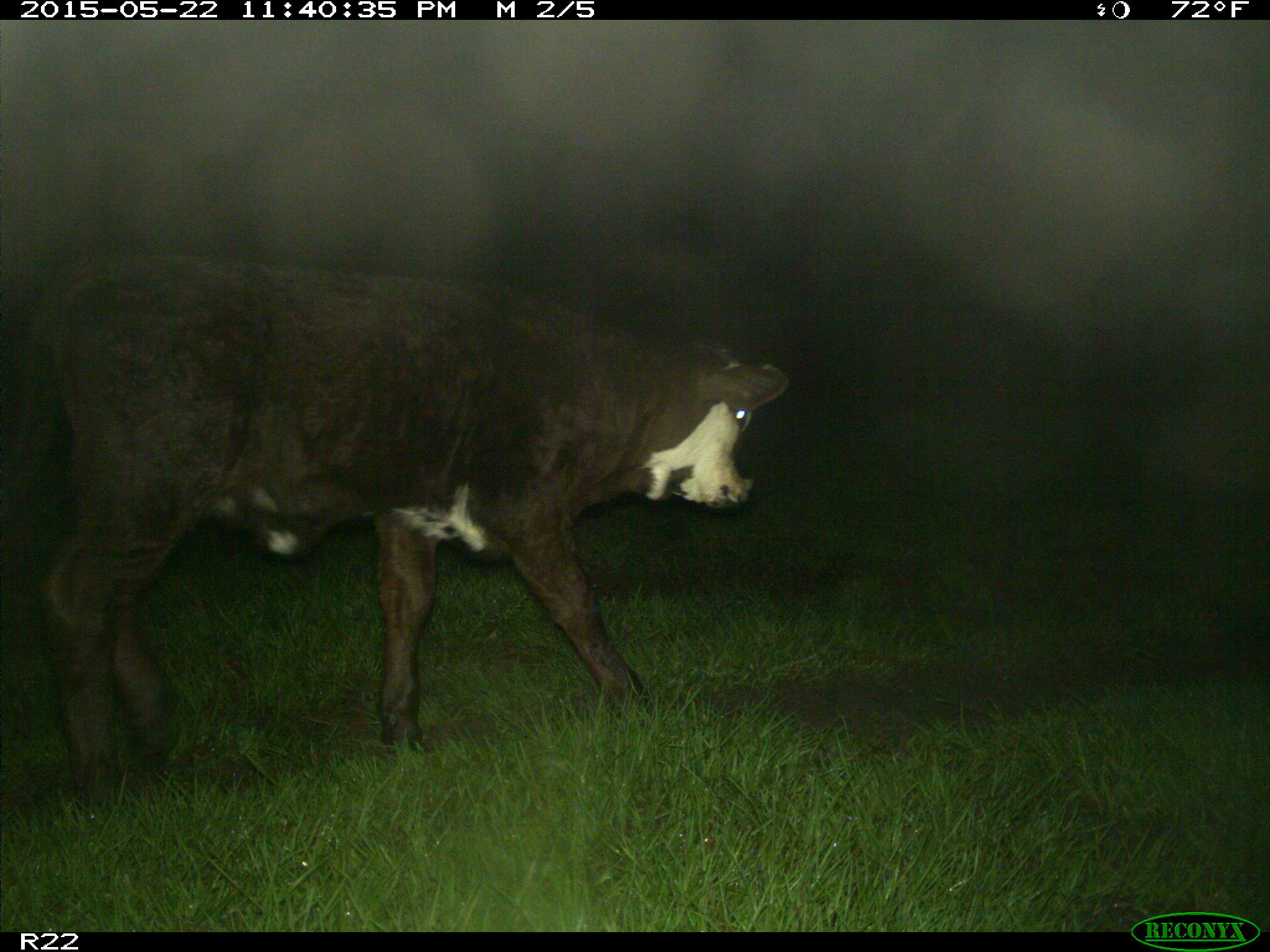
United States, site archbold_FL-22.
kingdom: Animalia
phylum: Chordata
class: Mammalia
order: Artiodactyla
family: Bovidae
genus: Bos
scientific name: Bos taurus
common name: domestic cow